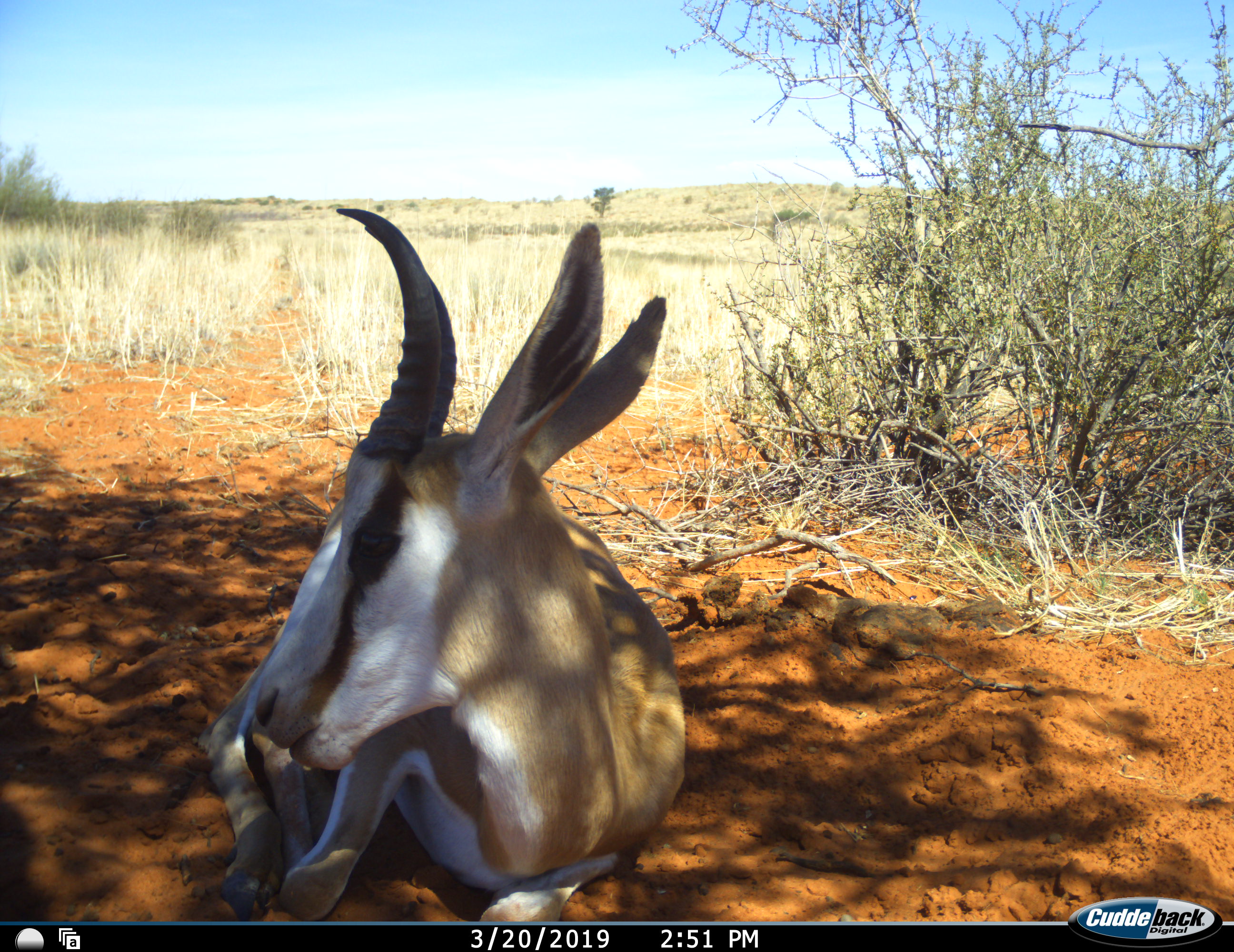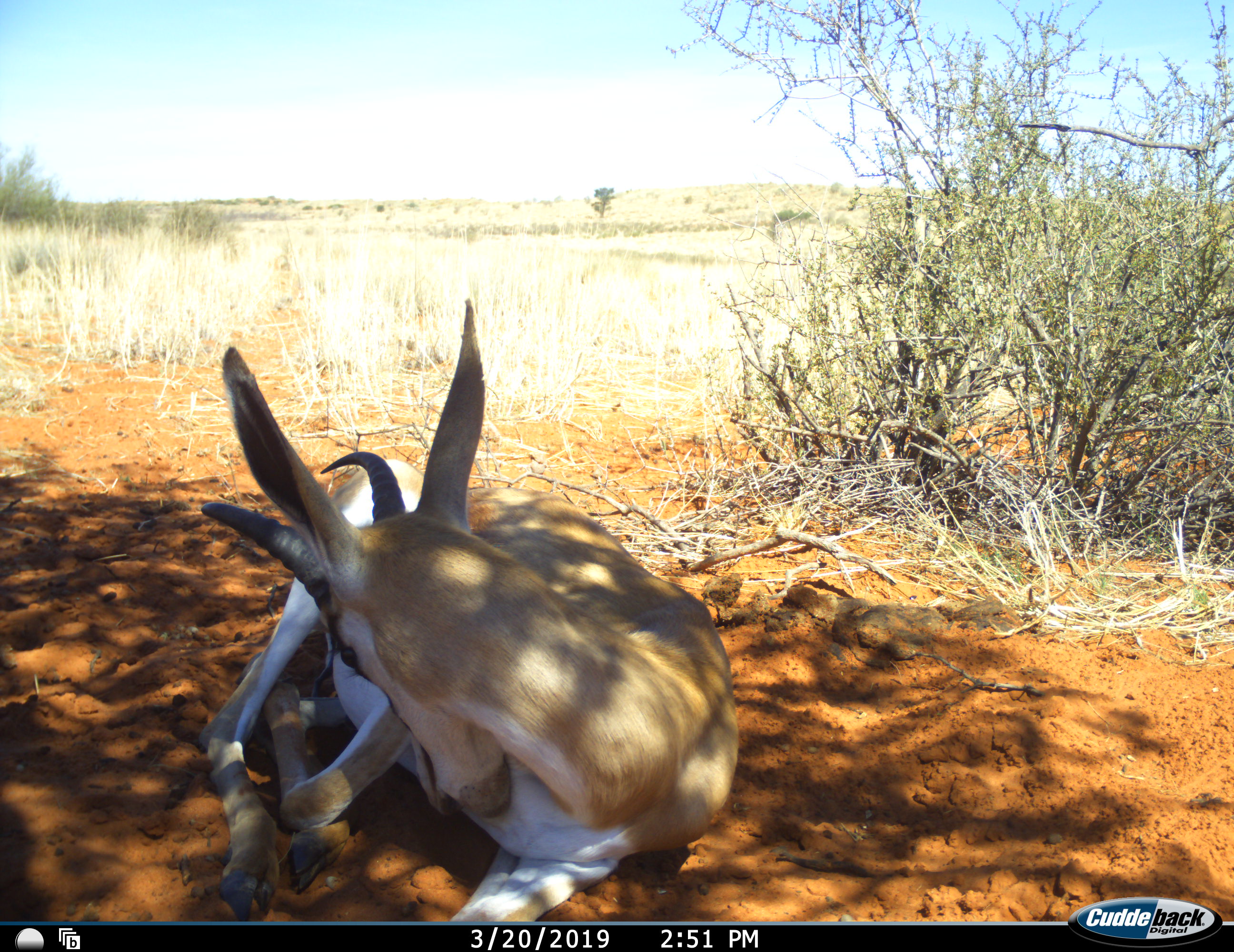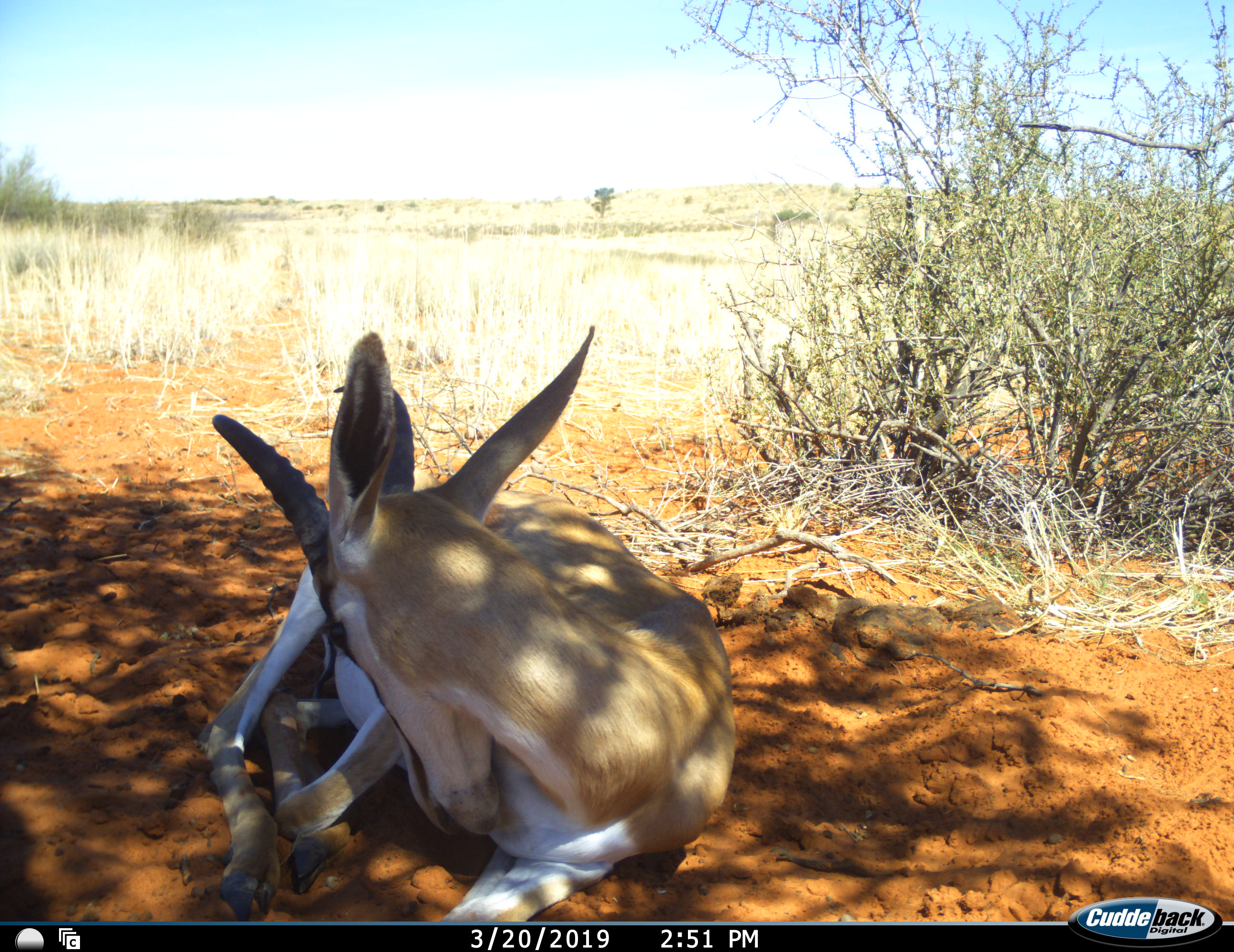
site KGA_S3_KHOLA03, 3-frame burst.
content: unidentified animal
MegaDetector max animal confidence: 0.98